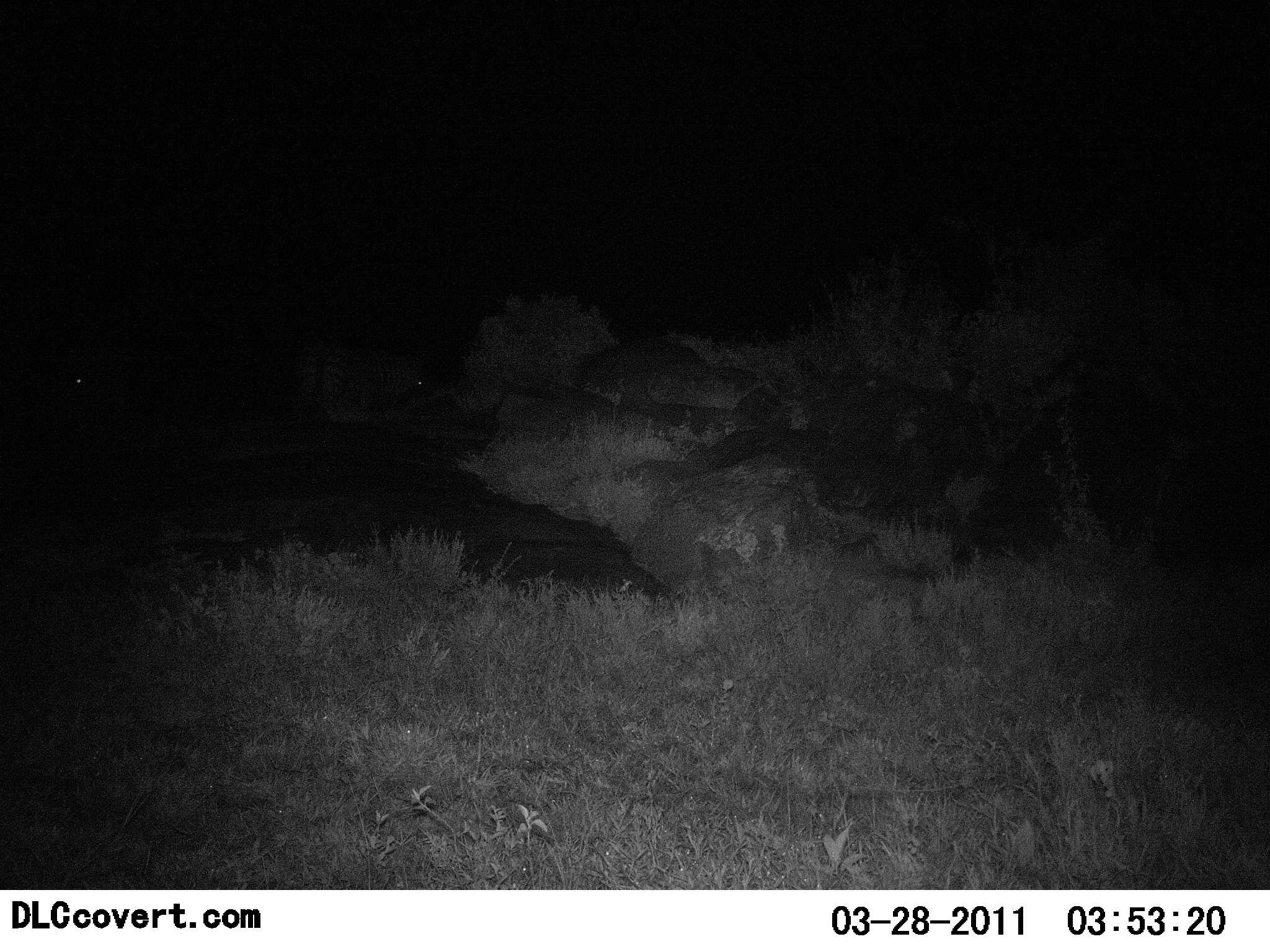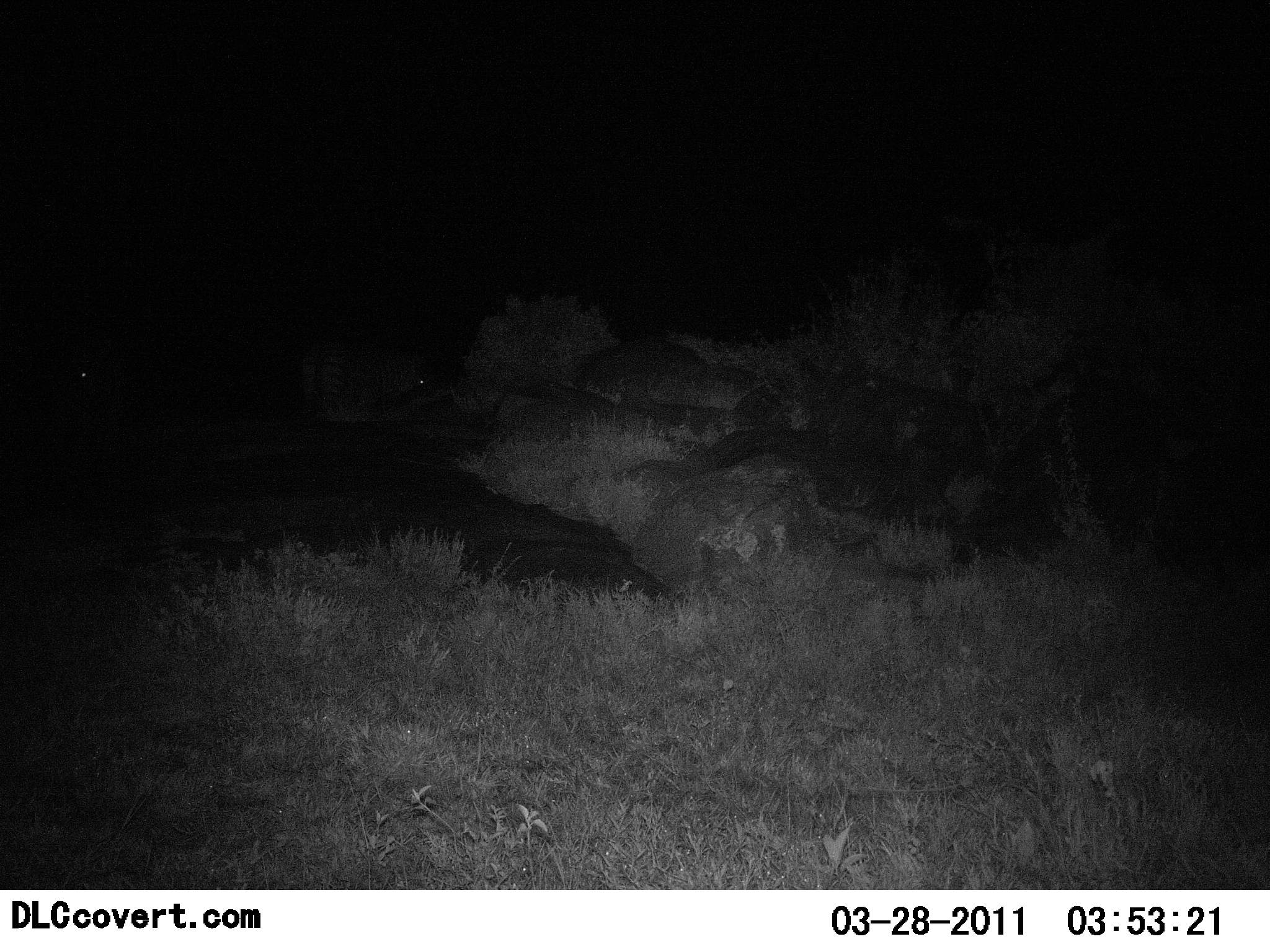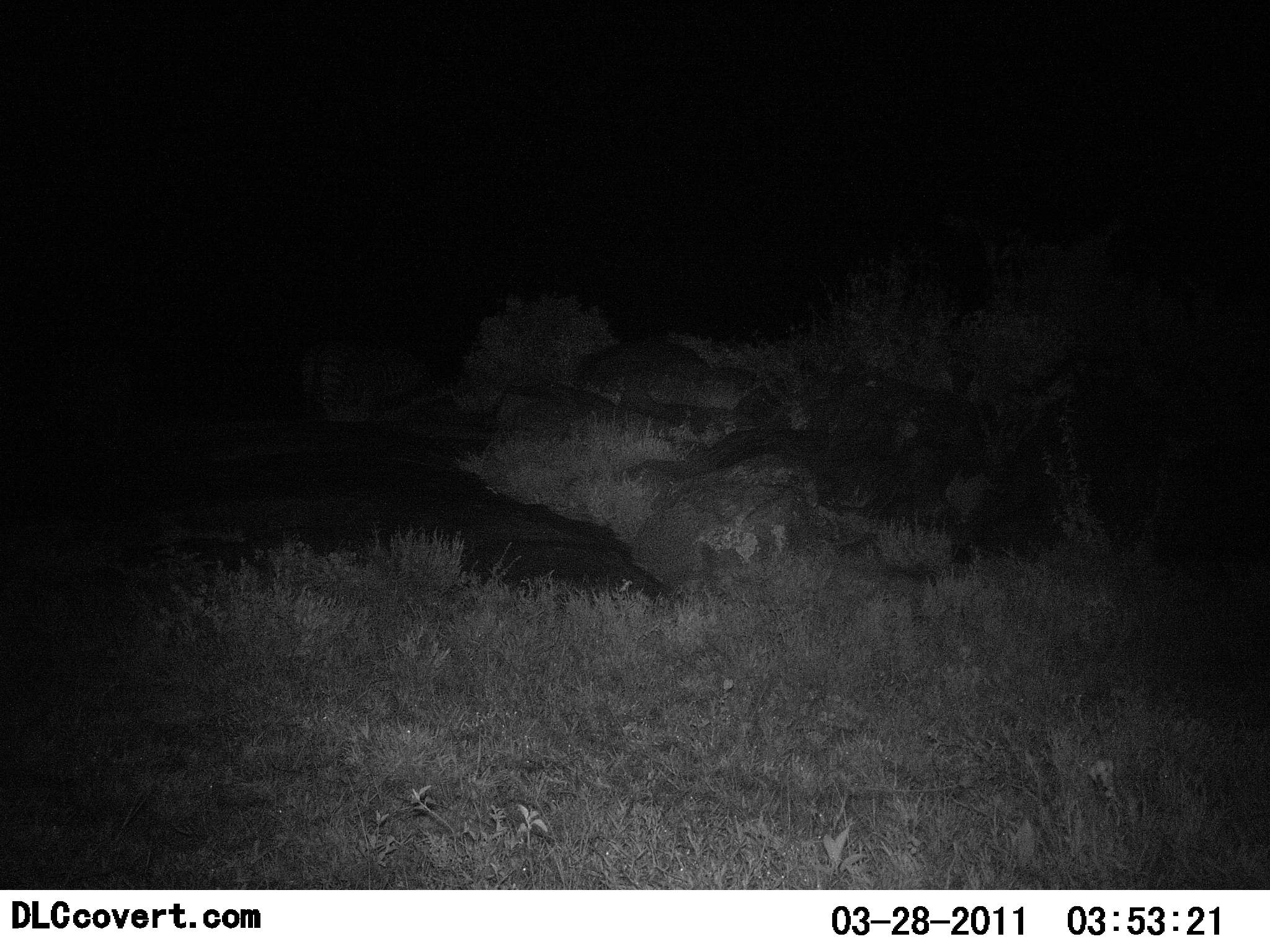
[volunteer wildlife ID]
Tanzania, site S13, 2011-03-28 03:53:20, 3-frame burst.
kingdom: Animalia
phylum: Chordata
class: Mammalia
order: Perissodactyla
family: Equidae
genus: Equus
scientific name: Equus quagga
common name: plains zebra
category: zebra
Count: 2.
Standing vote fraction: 60%.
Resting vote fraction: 0%.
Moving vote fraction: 20%.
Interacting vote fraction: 0%.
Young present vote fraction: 0%.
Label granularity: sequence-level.